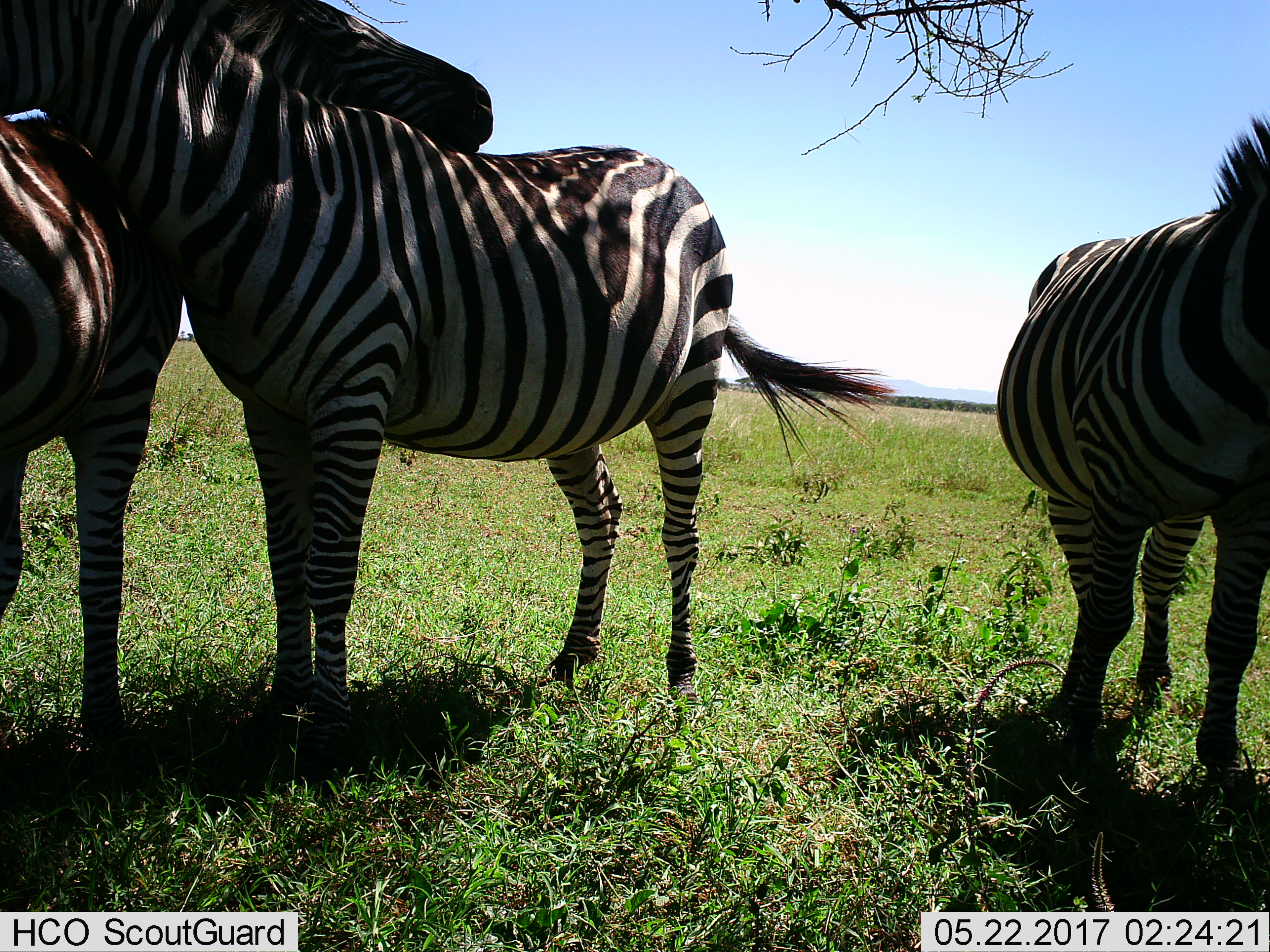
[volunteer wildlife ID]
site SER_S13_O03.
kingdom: Animalia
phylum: Chordata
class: Mammalia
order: Perissodactyla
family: Equidae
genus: Equus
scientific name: Equus quagga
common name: plains zebra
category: zebraplains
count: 3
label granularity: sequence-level